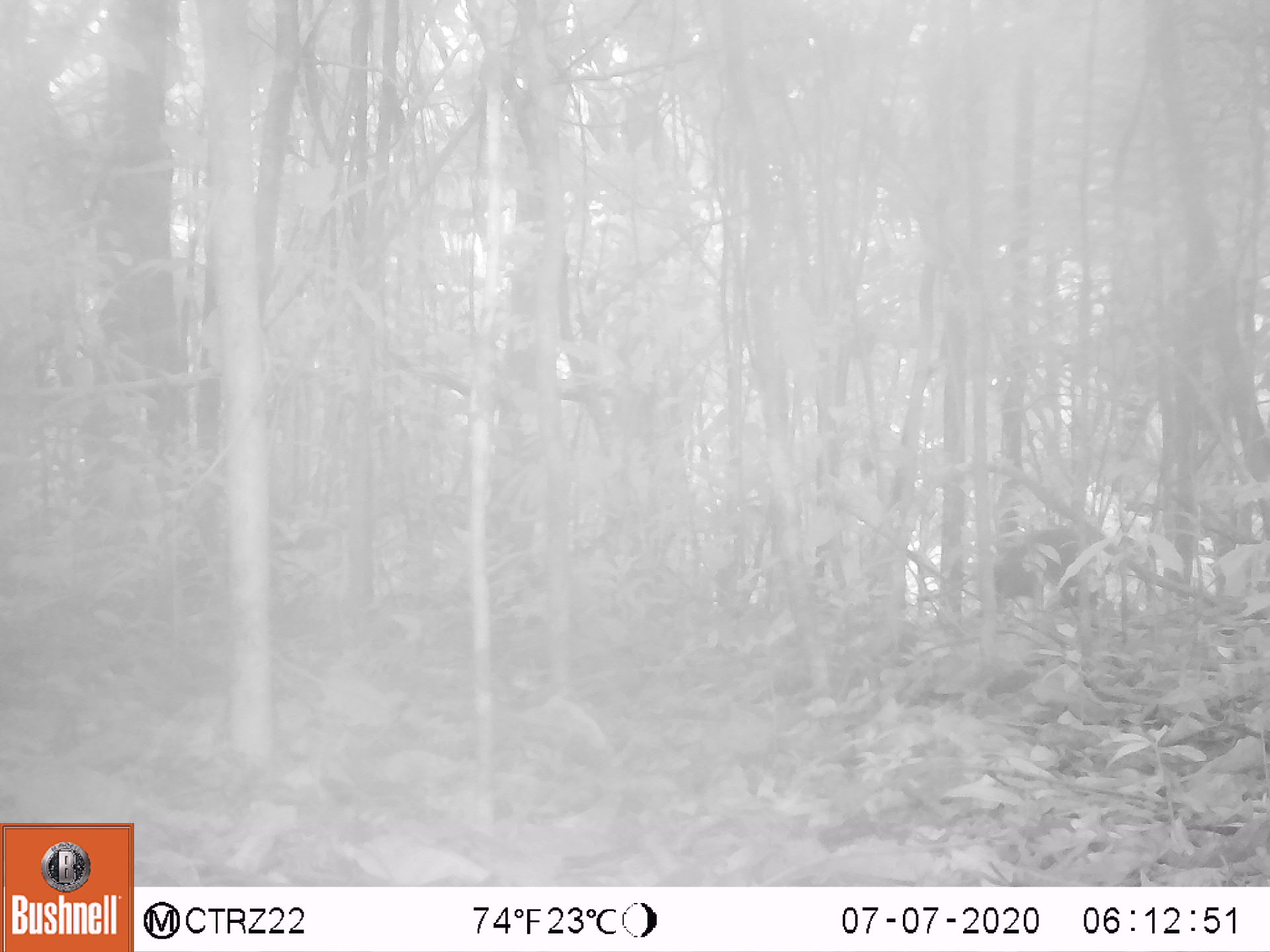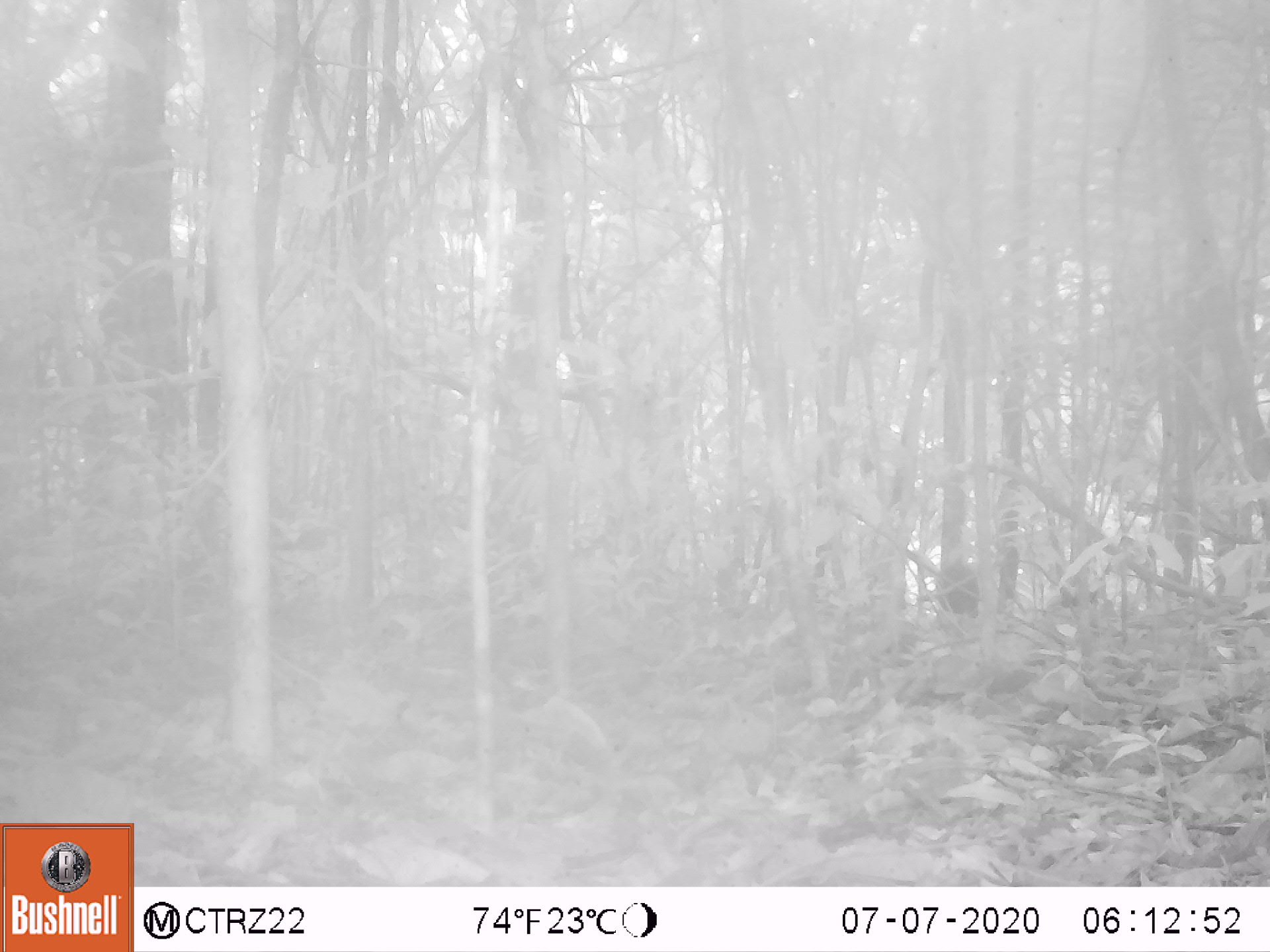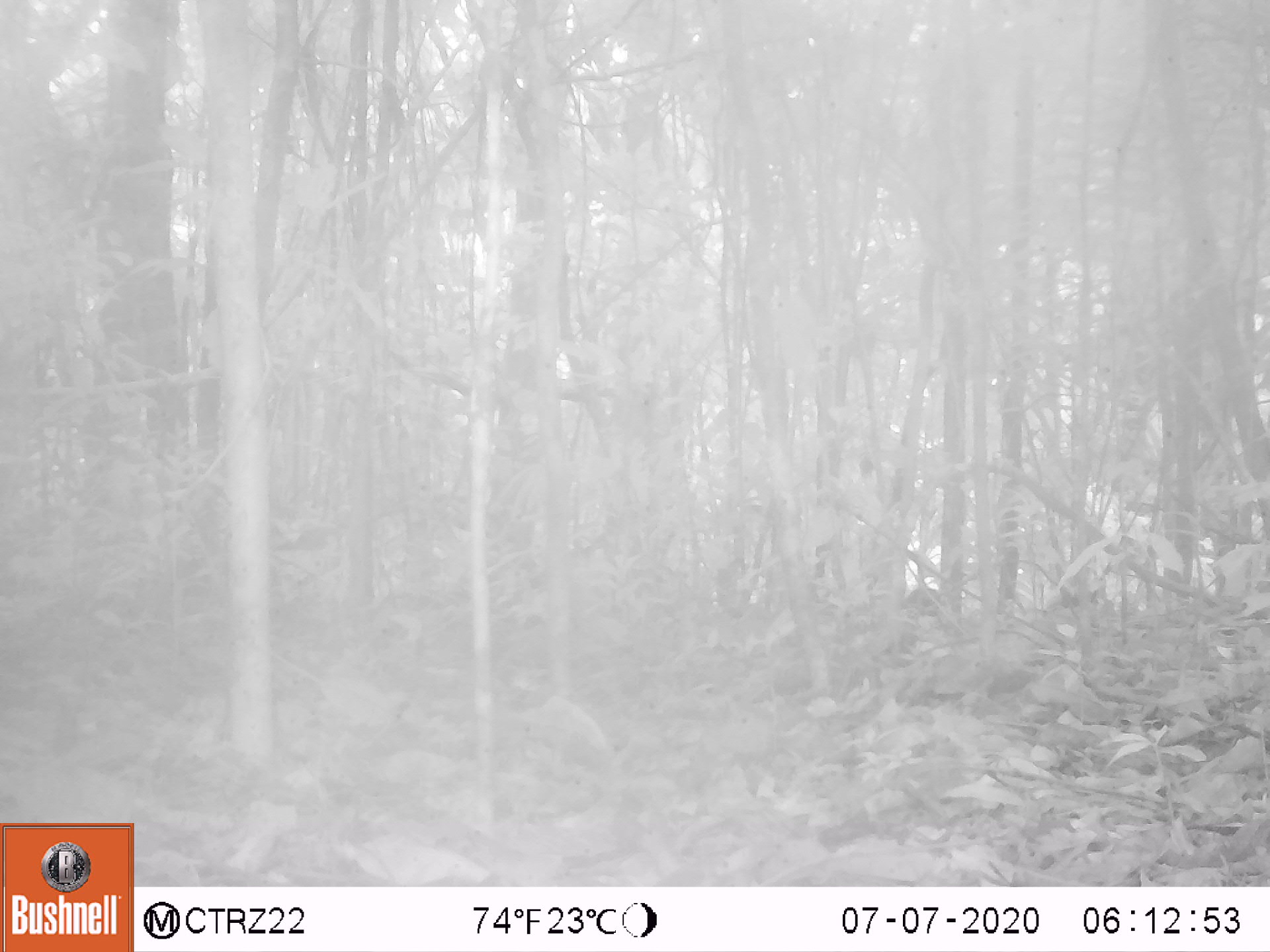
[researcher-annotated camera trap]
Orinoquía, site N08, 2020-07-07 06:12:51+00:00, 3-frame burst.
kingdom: Animalia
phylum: Chordata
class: Mammalia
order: Rodentia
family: Dasyproctidae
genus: Dasyprocta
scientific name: Dasyprocta fuliginosa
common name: black agouti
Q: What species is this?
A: Black agouti (Dasyprocta fuliginosa).